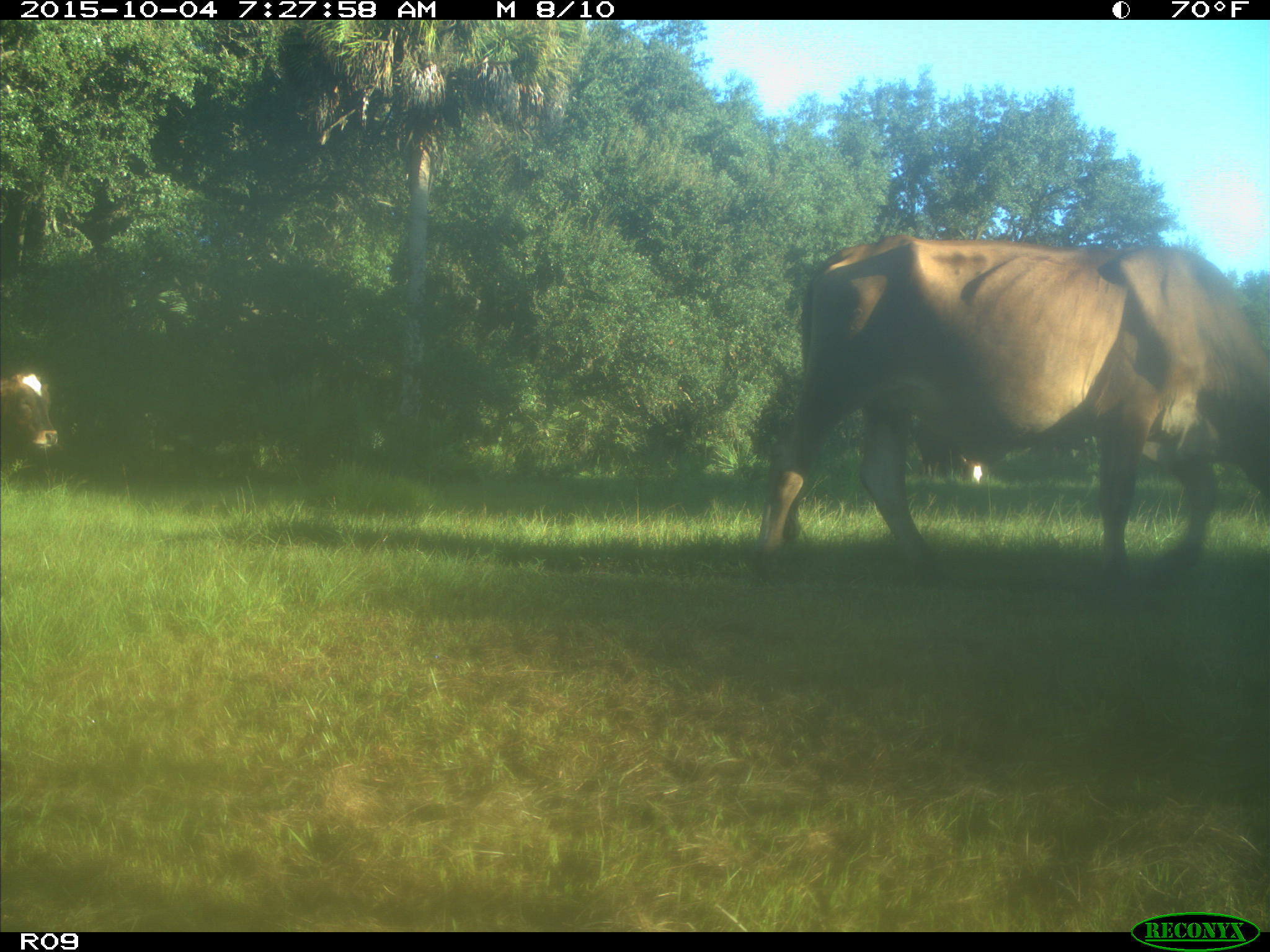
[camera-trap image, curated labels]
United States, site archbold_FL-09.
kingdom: Animalia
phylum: Chordata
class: Mammalia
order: Artiodactyla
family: Bovidae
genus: Bos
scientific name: Bos taurus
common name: domestic cow